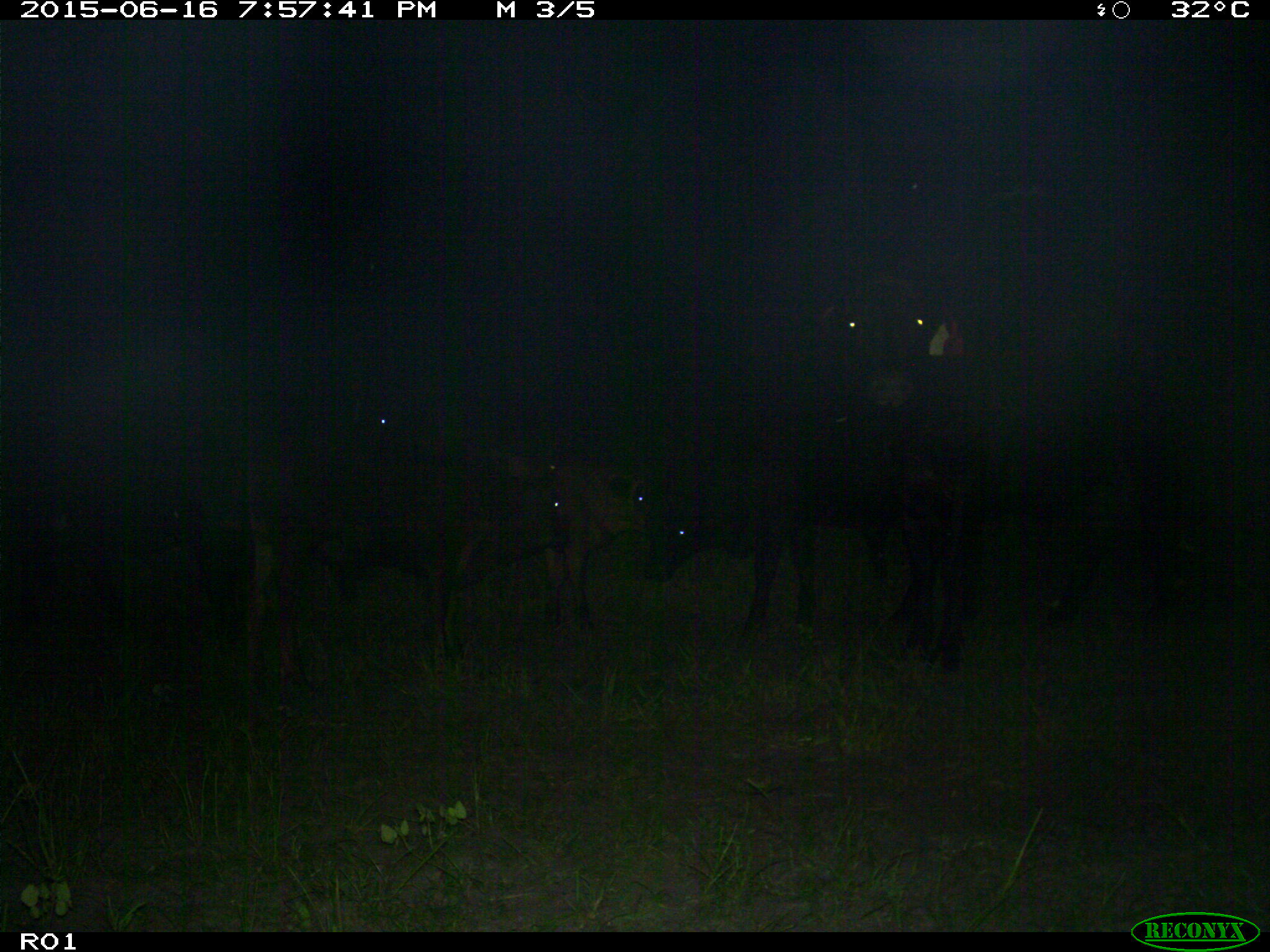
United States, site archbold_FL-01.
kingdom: Animalia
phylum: Chordata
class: Mammalia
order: Artiodactyla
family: Bovidae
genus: Bos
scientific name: Bos taurus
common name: domestic cow